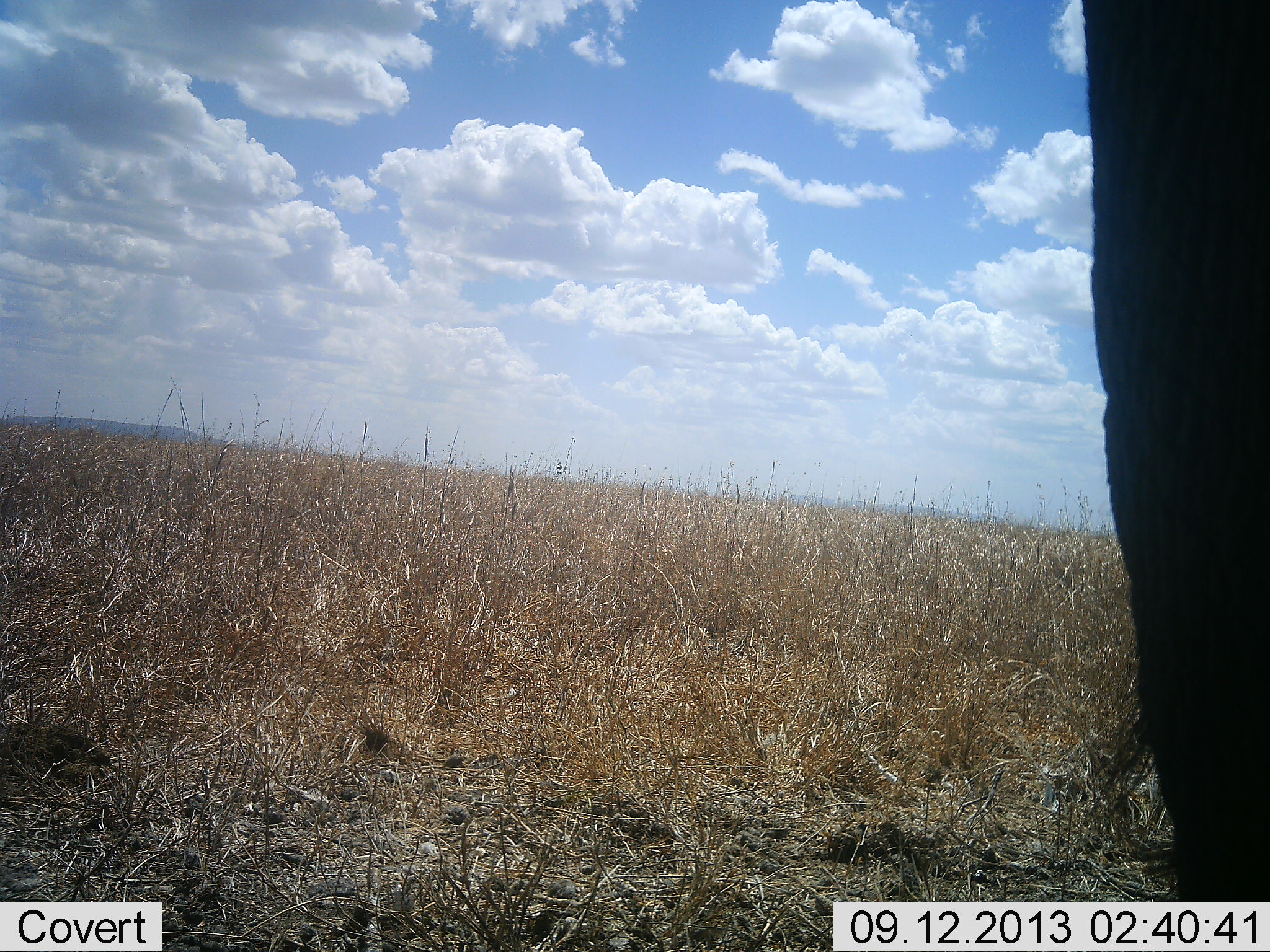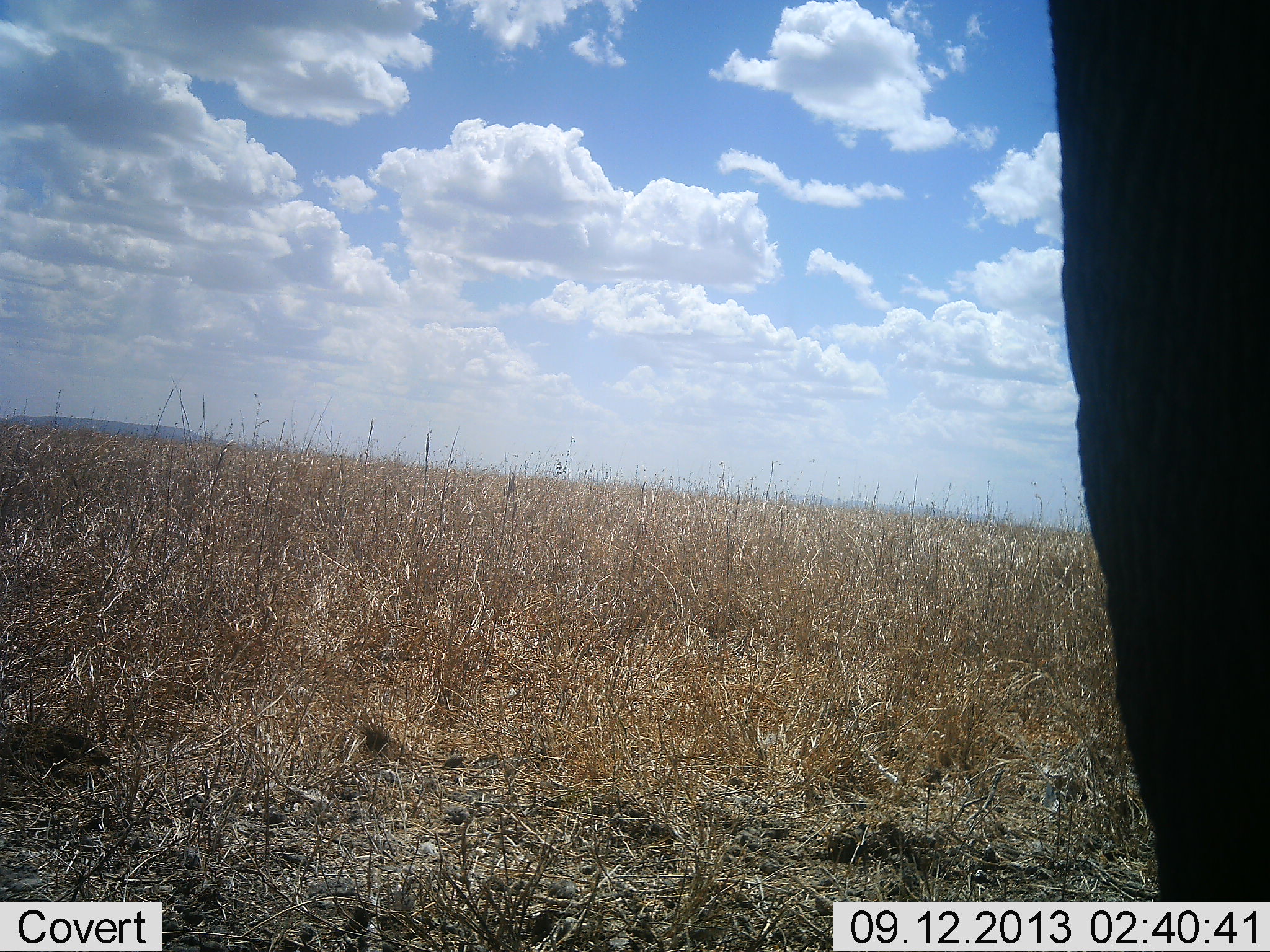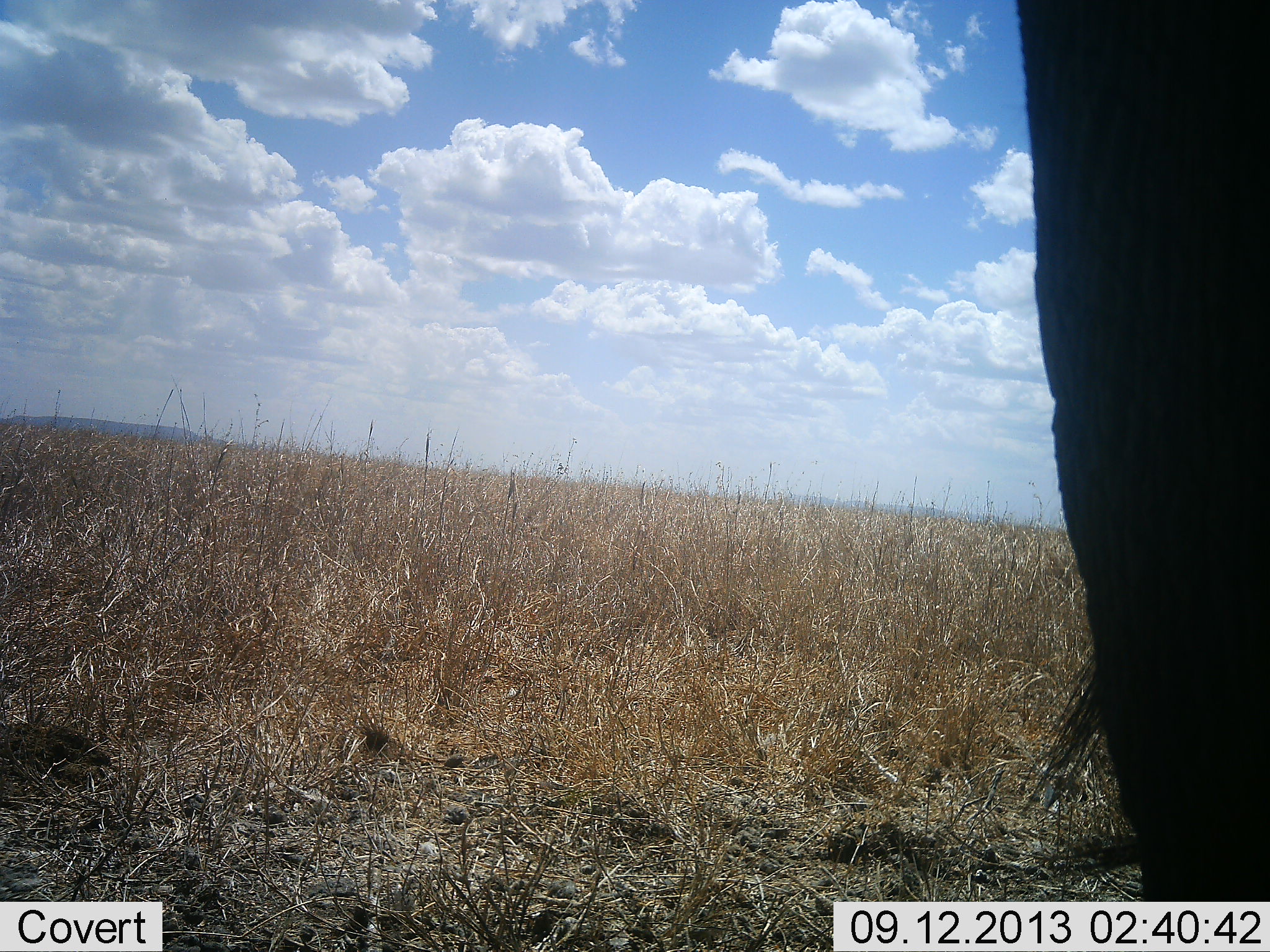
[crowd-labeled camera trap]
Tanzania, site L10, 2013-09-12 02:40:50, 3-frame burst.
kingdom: Animalia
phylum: Chordata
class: Mammalia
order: Proboscidea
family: Elephantidae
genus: Loxodonta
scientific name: Loxodonta africana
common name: african bush elephant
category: elephant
Elephant (african bush elephant) (Loxodonta africana), count 1. Behavior (volunteer vote fractions): standing 95%, resting 0%, moving 5%, interacting 0%. Young present (vote fraction): 0%. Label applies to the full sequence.